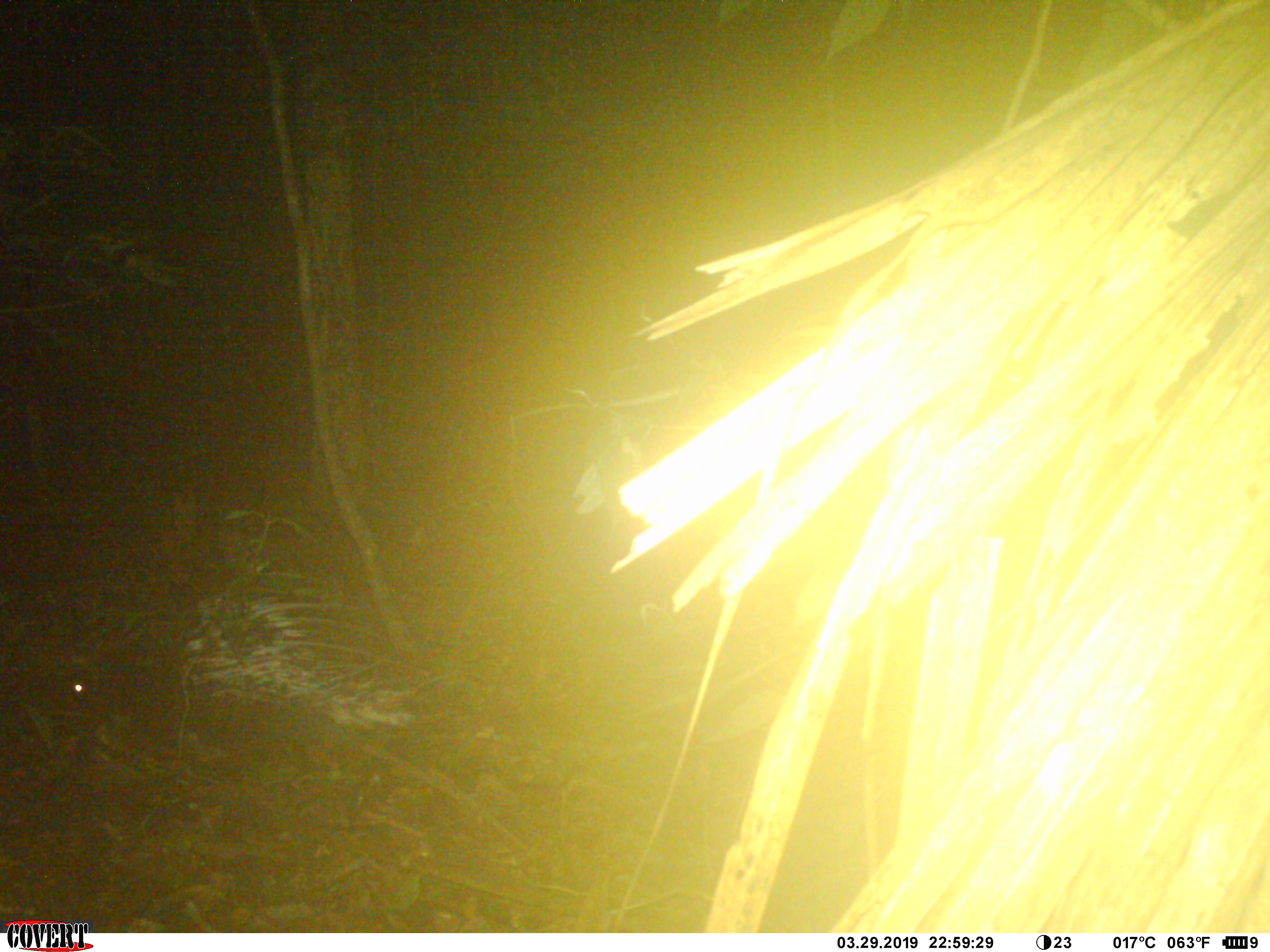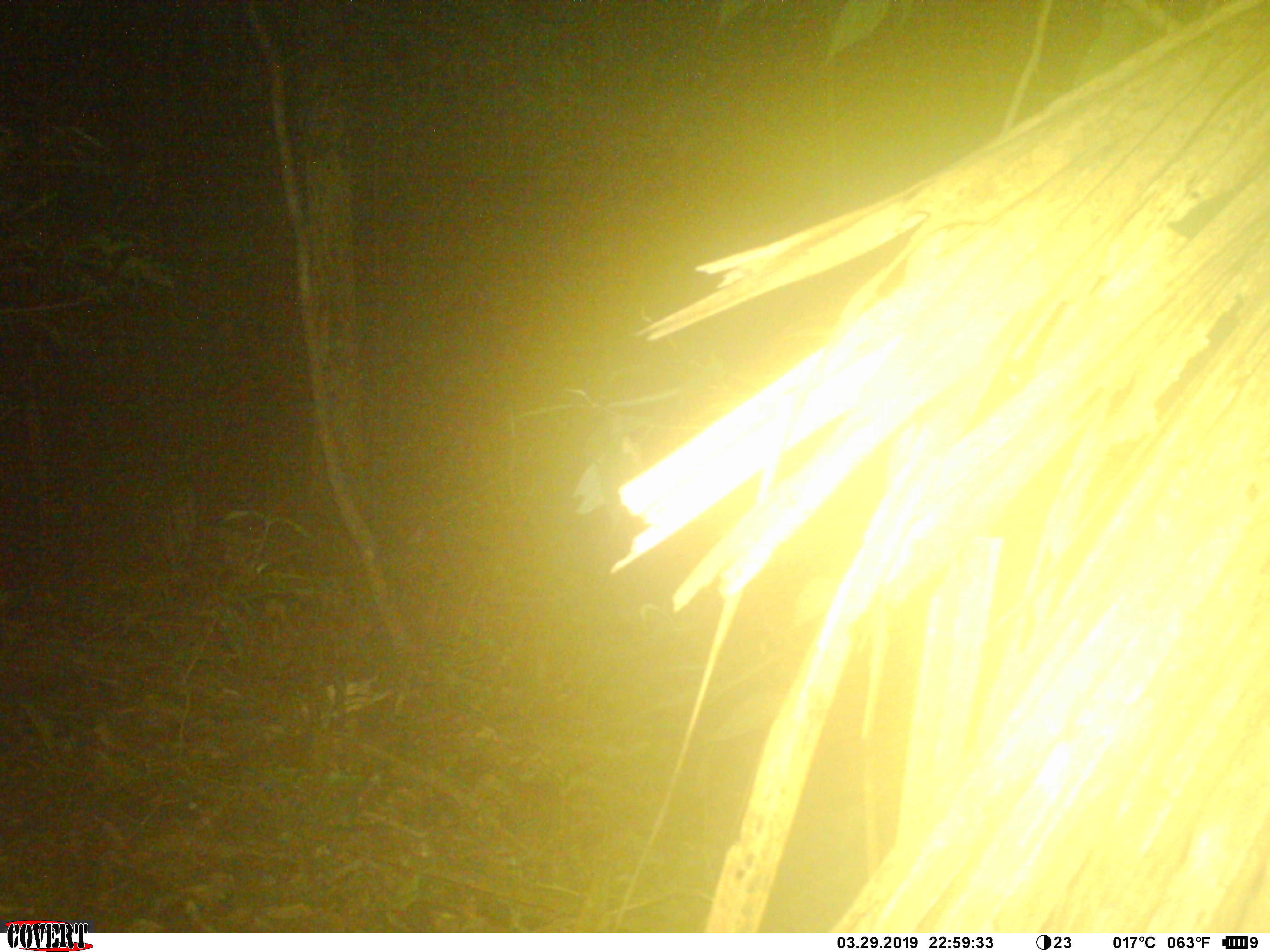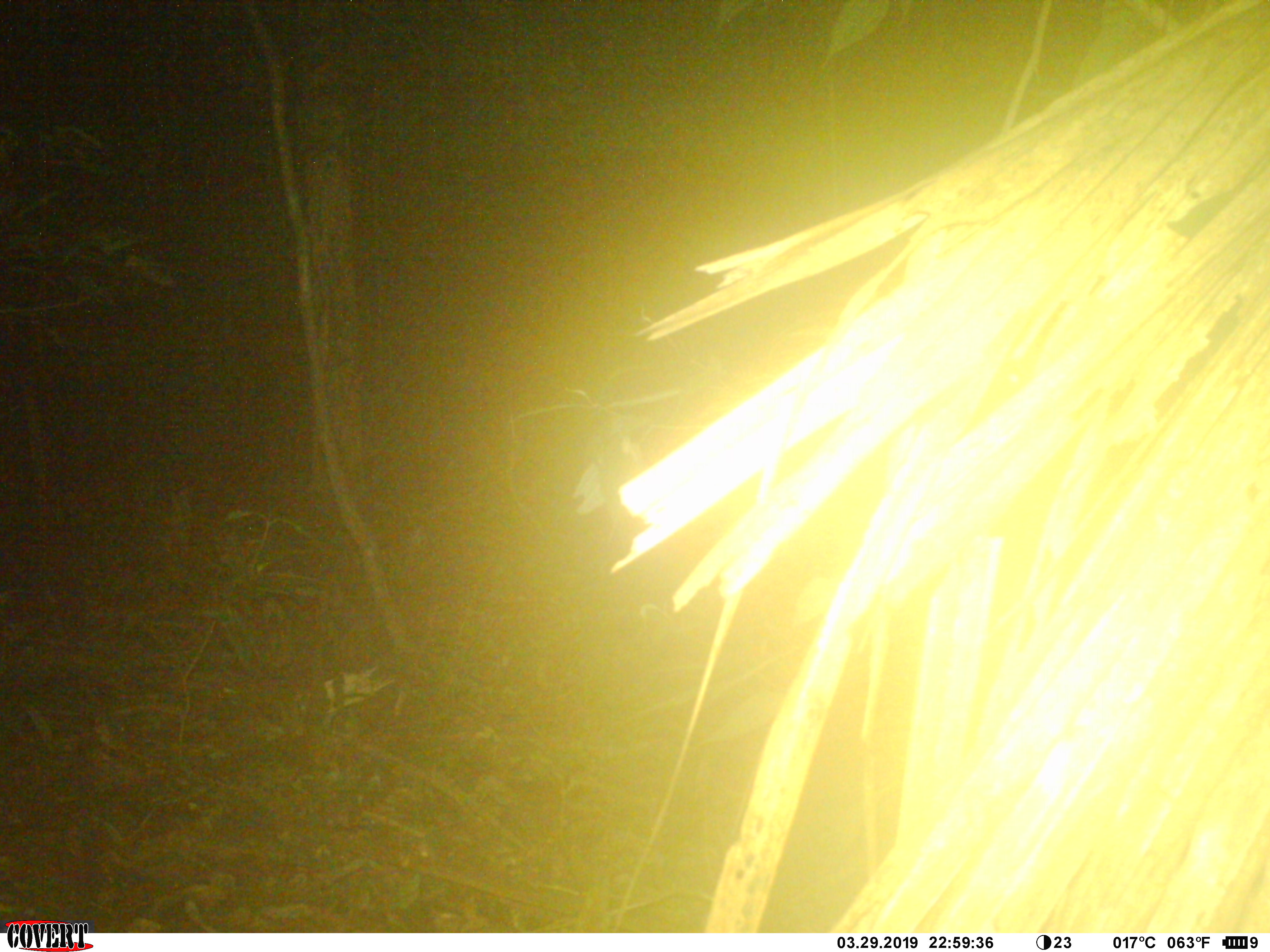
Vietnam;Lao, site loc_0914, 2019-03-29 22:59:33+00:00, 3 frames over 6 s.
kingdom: Animalia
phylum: Chordata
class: Mammalia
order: Rodentia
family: Hystricidae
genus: Hystrix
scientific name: Hystrix brachyura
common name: malayan porcupine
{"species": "malayan porcupine (Hystrix brachyura)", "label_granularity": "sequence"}